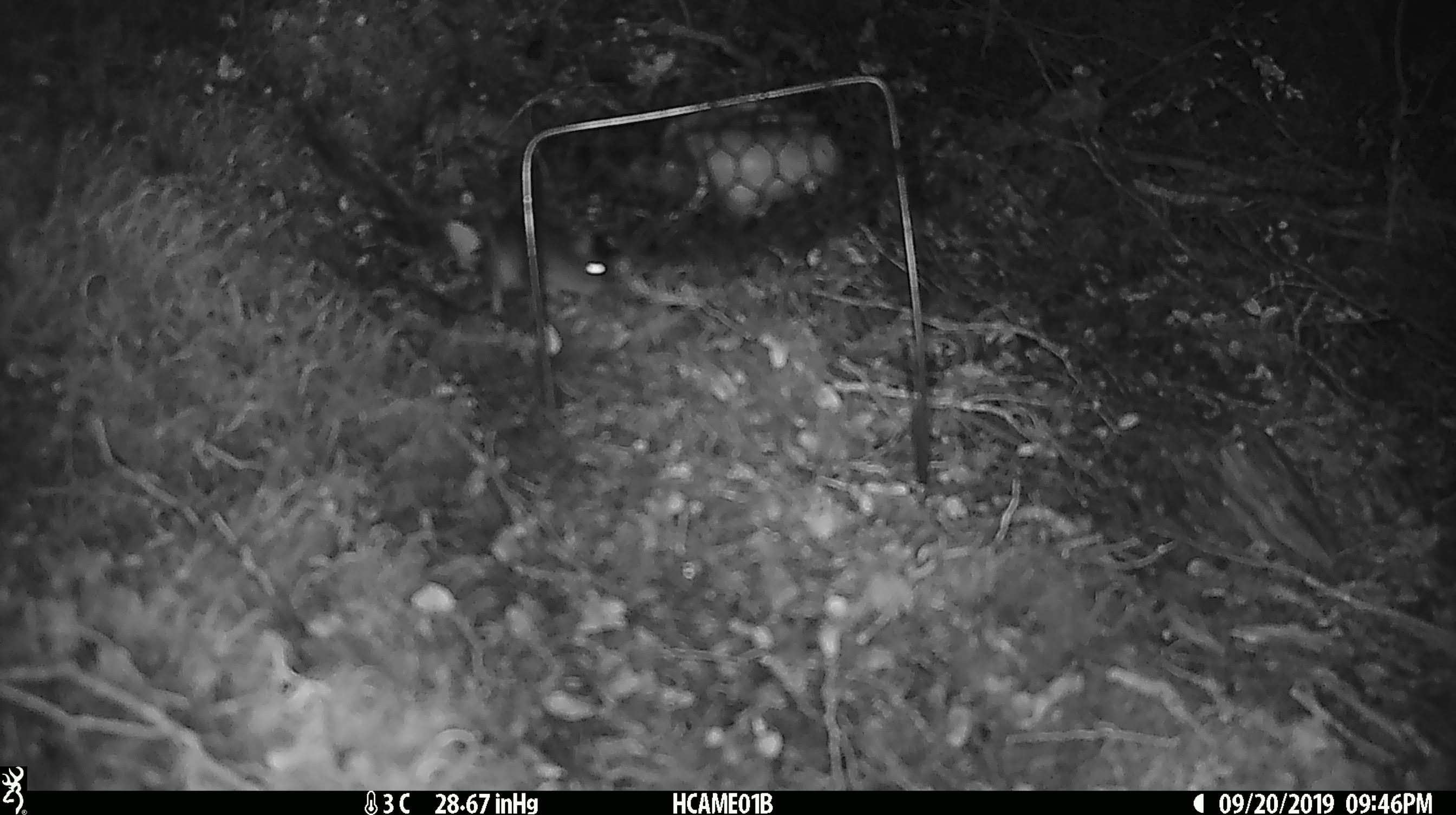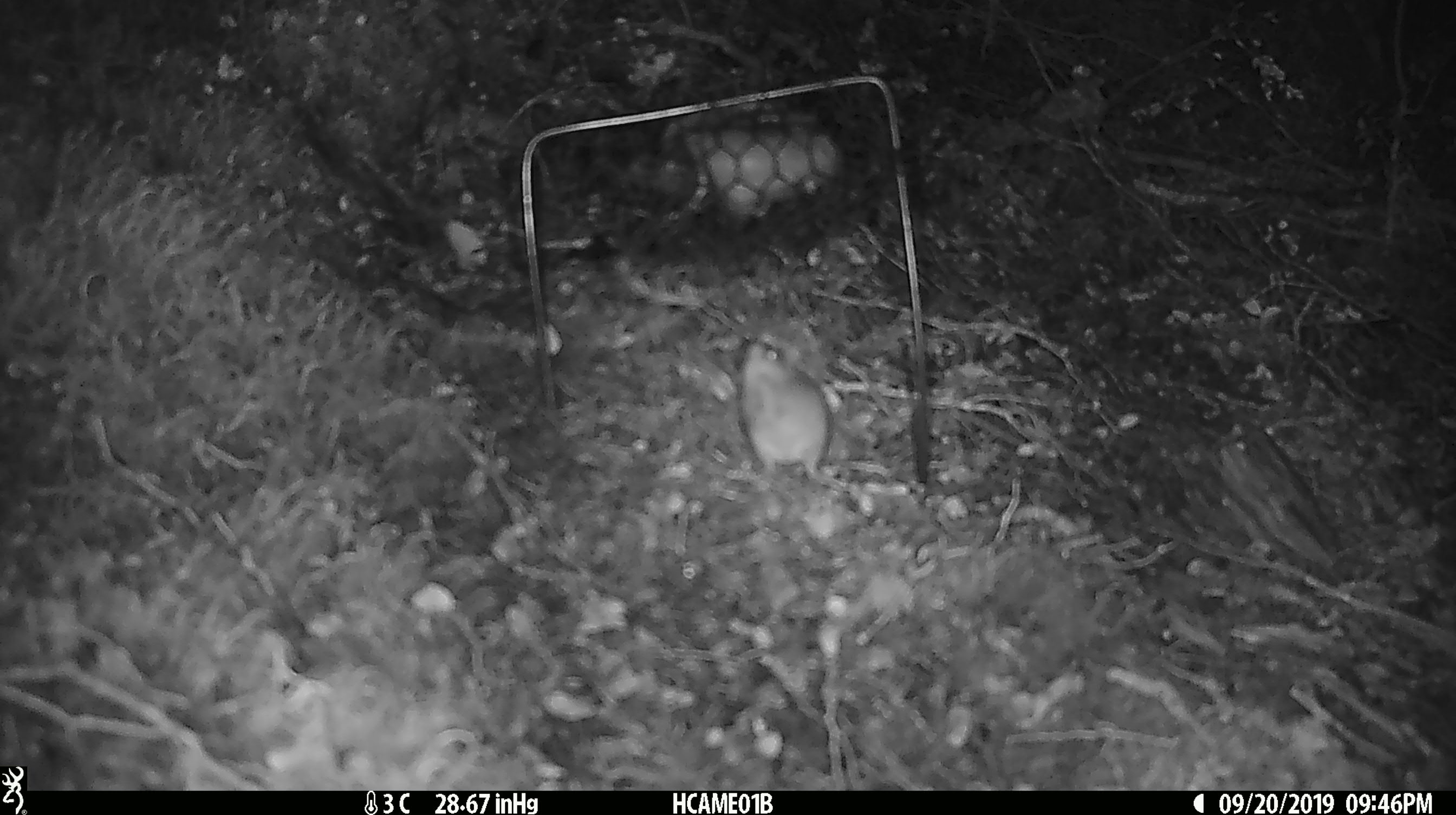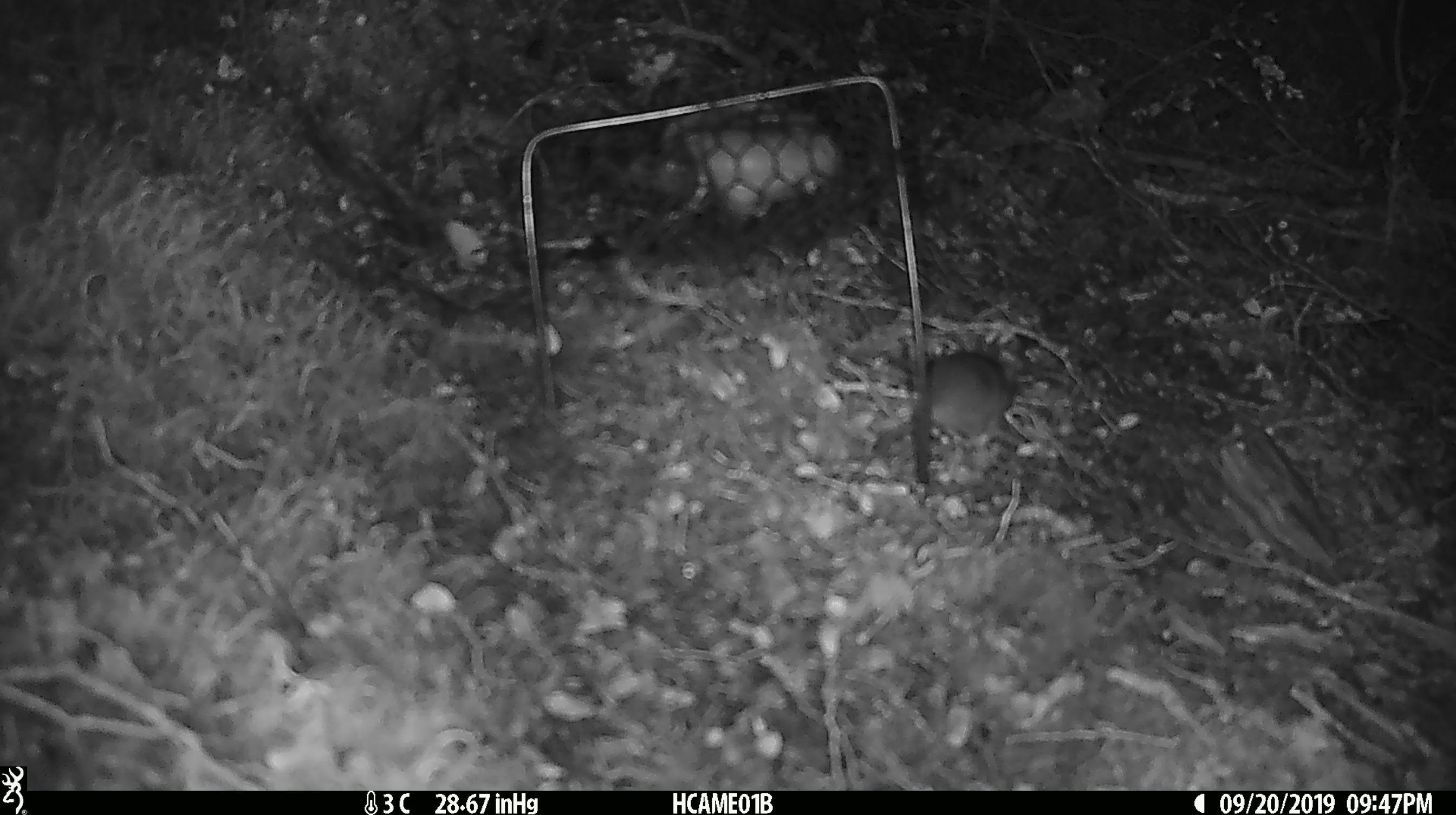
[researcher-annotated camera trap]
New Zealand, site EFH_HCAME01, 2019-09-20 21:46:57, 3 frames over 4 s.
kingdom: Animalia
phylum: Chordata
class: Mammalia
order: Rodentia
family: Muridae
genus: Mus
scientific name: Mus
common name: mouse